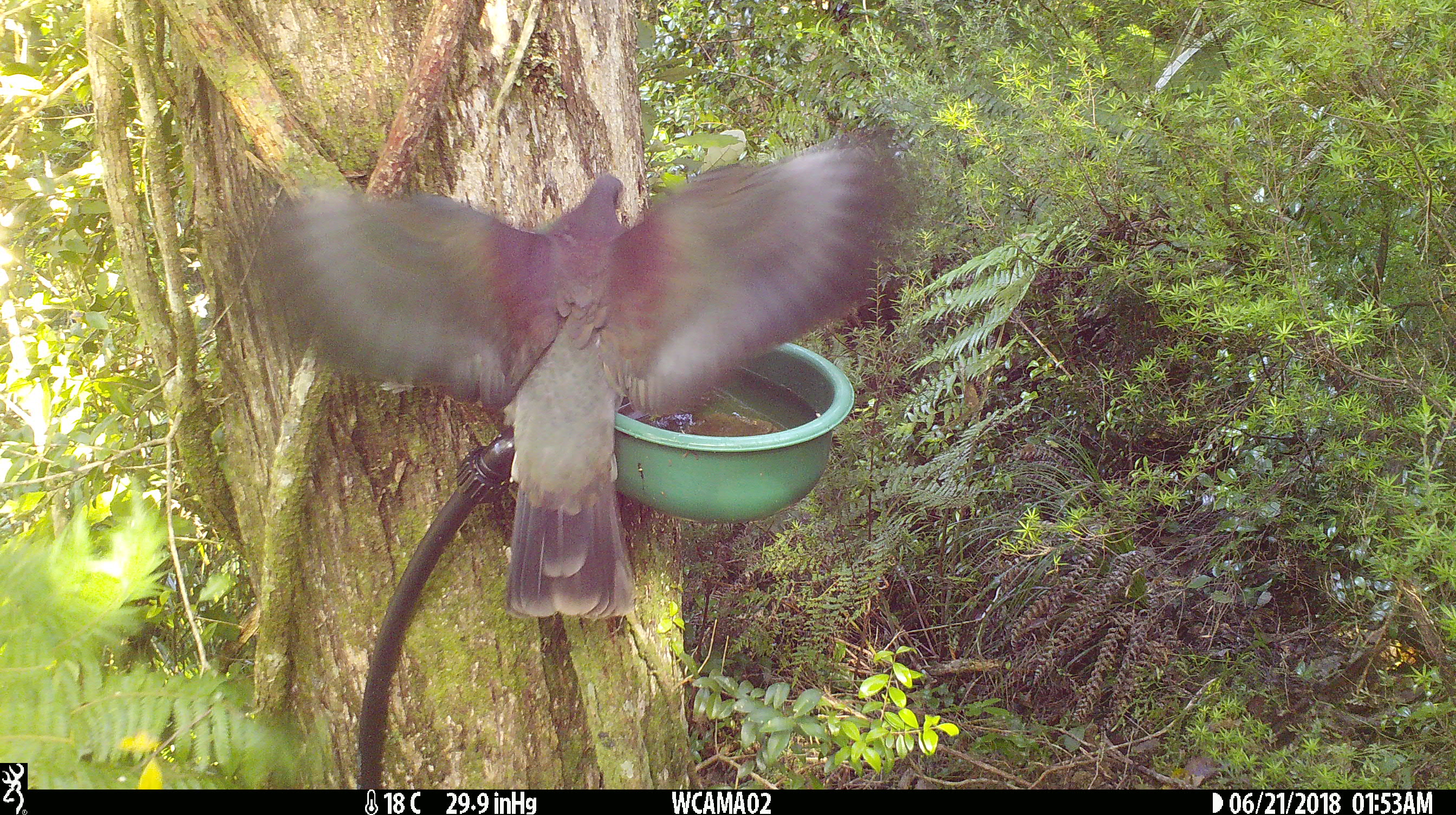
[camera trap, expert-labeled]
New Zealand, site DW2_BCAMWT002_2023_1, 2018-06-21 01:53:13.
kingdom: Animalia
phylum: Chordata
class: Aves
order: Columbiformes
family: Columbidae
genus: Hemiphaga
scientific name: Hemiphaga novaeseelandiae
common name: new zealand pigeon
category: kereru